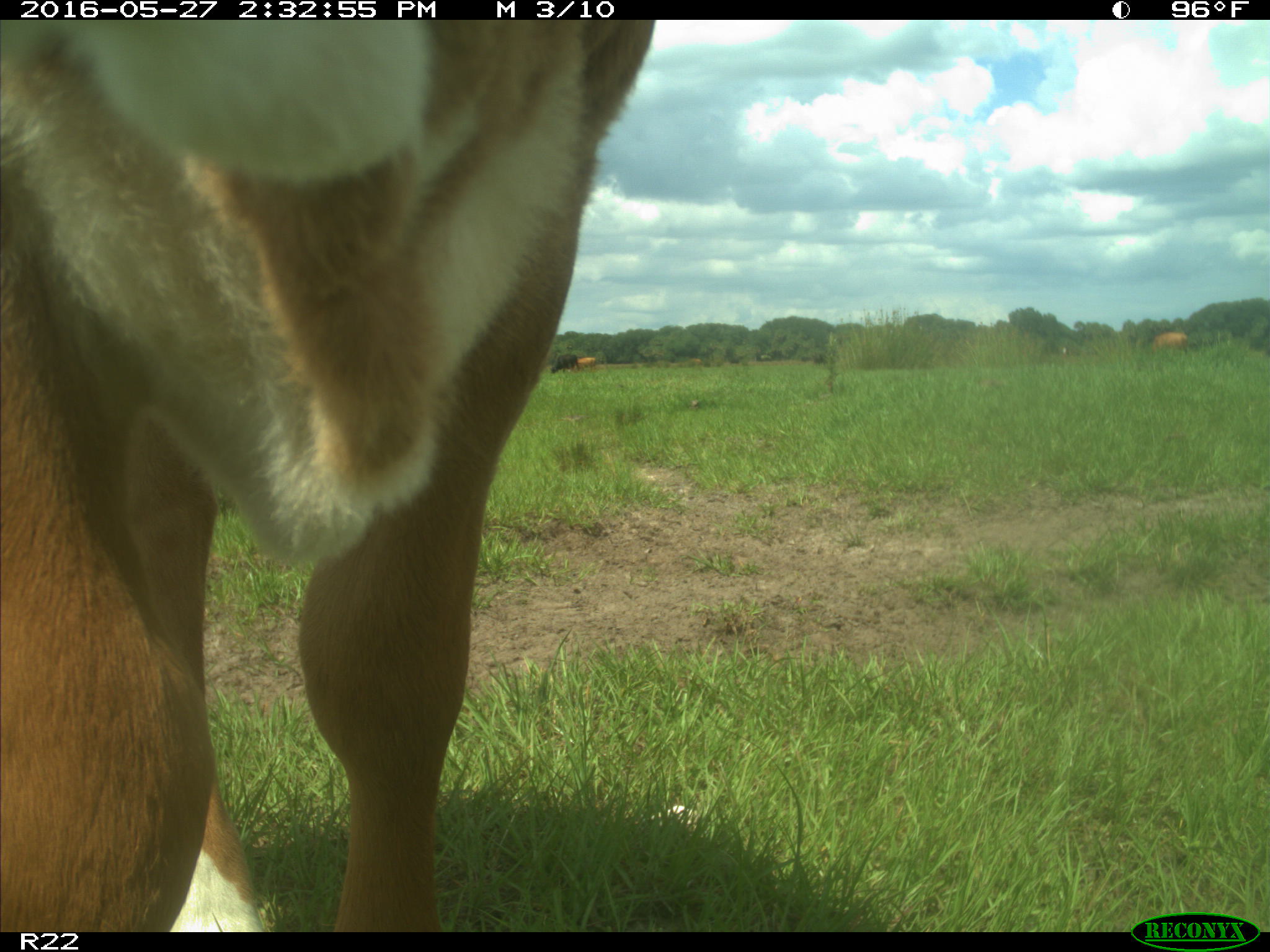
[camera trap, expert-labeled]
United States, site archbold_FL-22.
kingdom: Animalia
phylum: Chordata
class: Mammalia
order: Artiodactyla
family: Bovidae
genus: Bos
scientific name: Bos taurus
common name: domestic cow